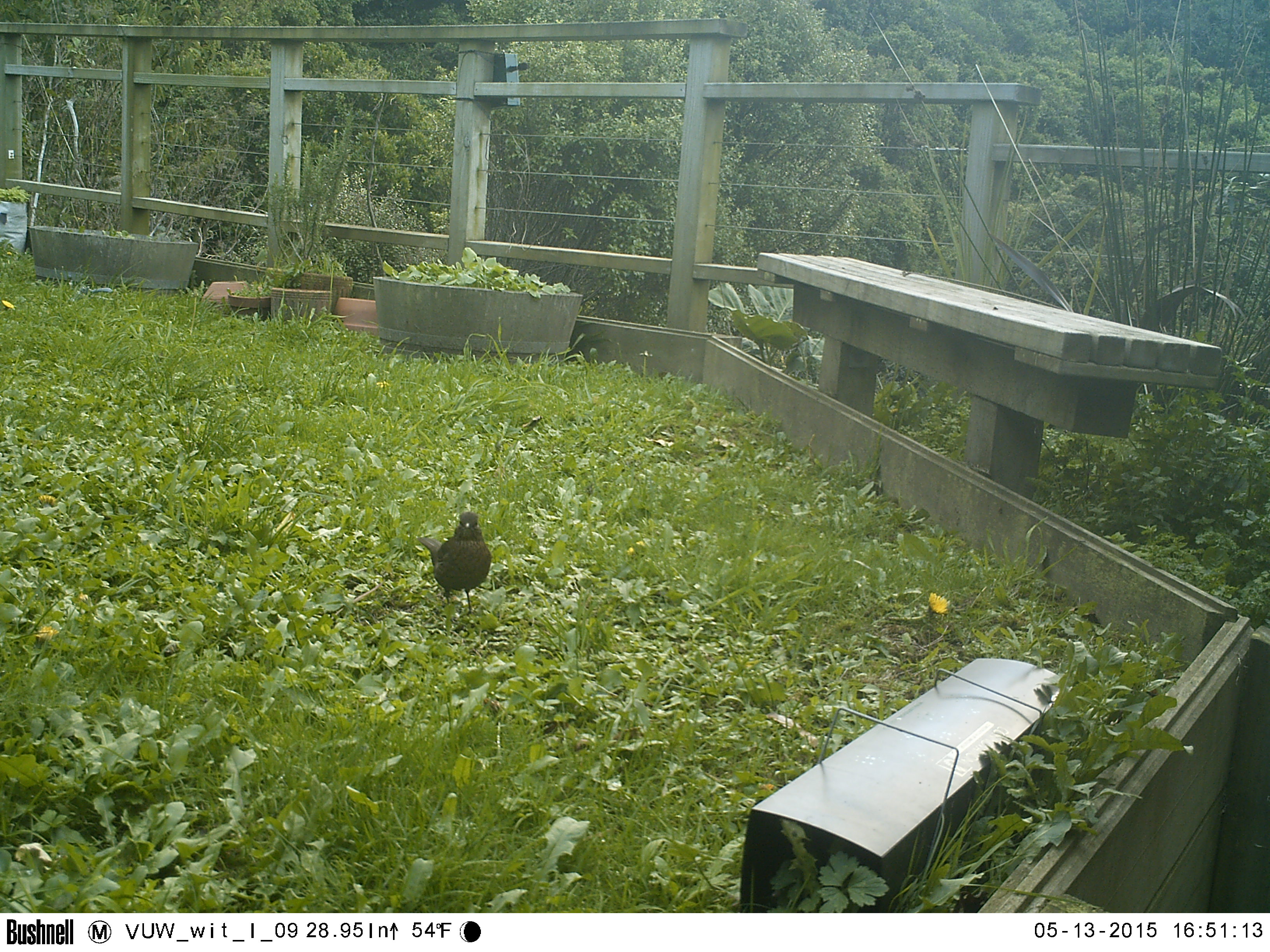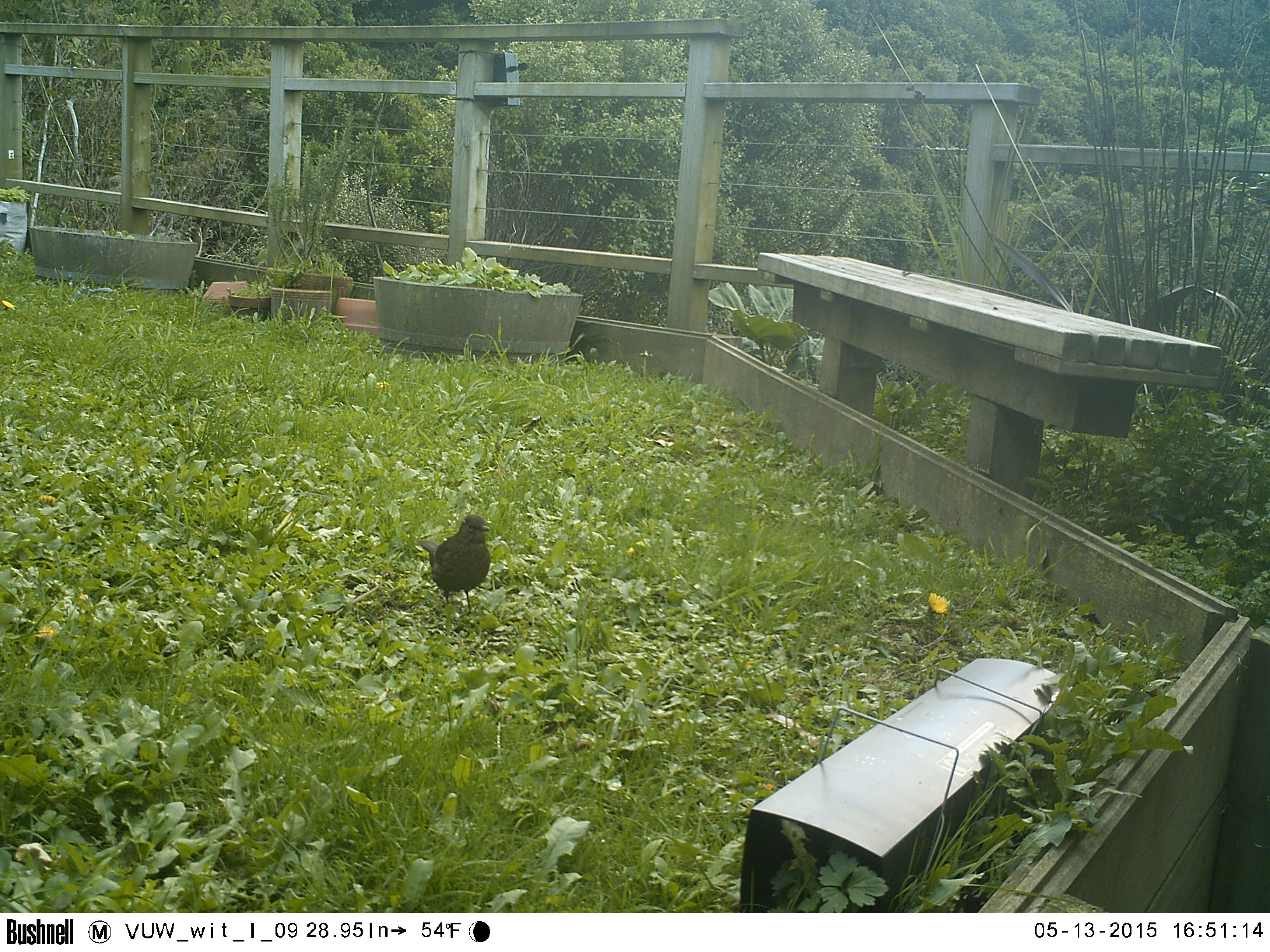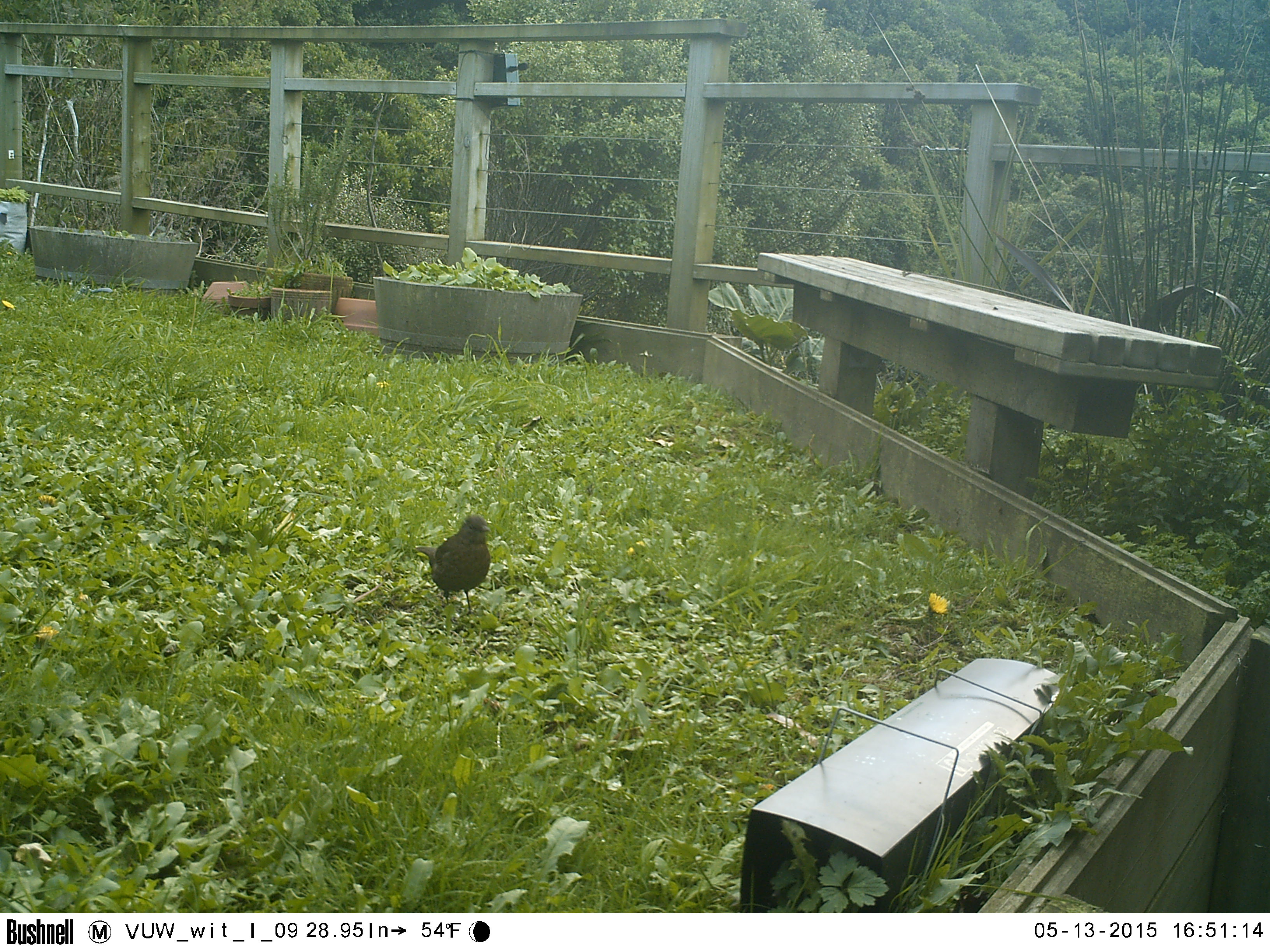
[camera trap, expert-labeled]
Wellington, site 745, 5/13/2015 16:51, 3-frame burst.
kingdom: Animalia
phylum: Chordata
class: Aves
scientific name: Aves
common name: bird